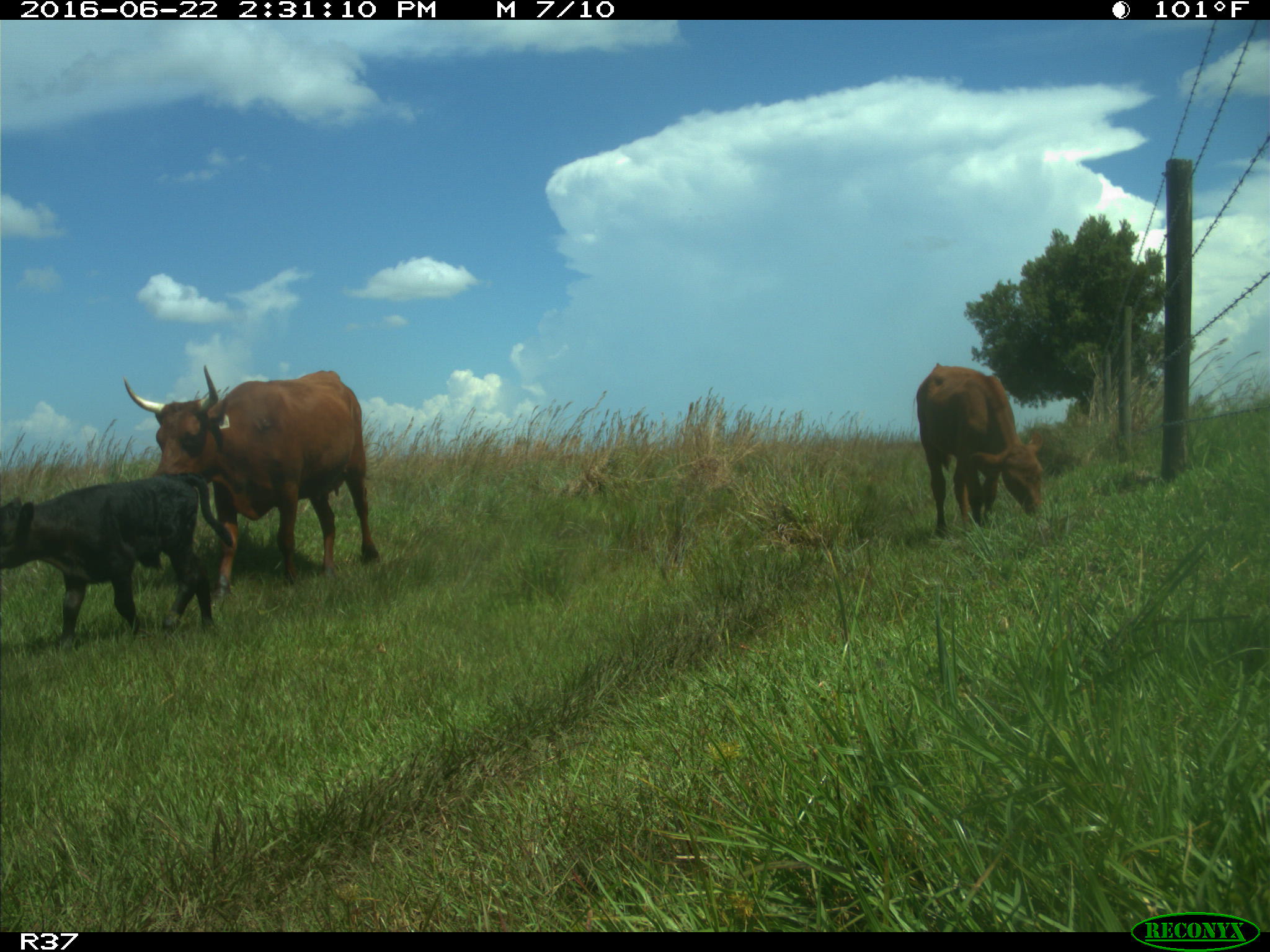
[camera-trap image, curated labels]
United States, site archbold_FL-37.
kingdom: Animalia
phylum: Chordata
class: Mammalia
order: Artiodactyla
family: Bovidae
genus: Bos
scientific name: Bos taurus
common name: domestic cow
Bos taurus (domestic cow).